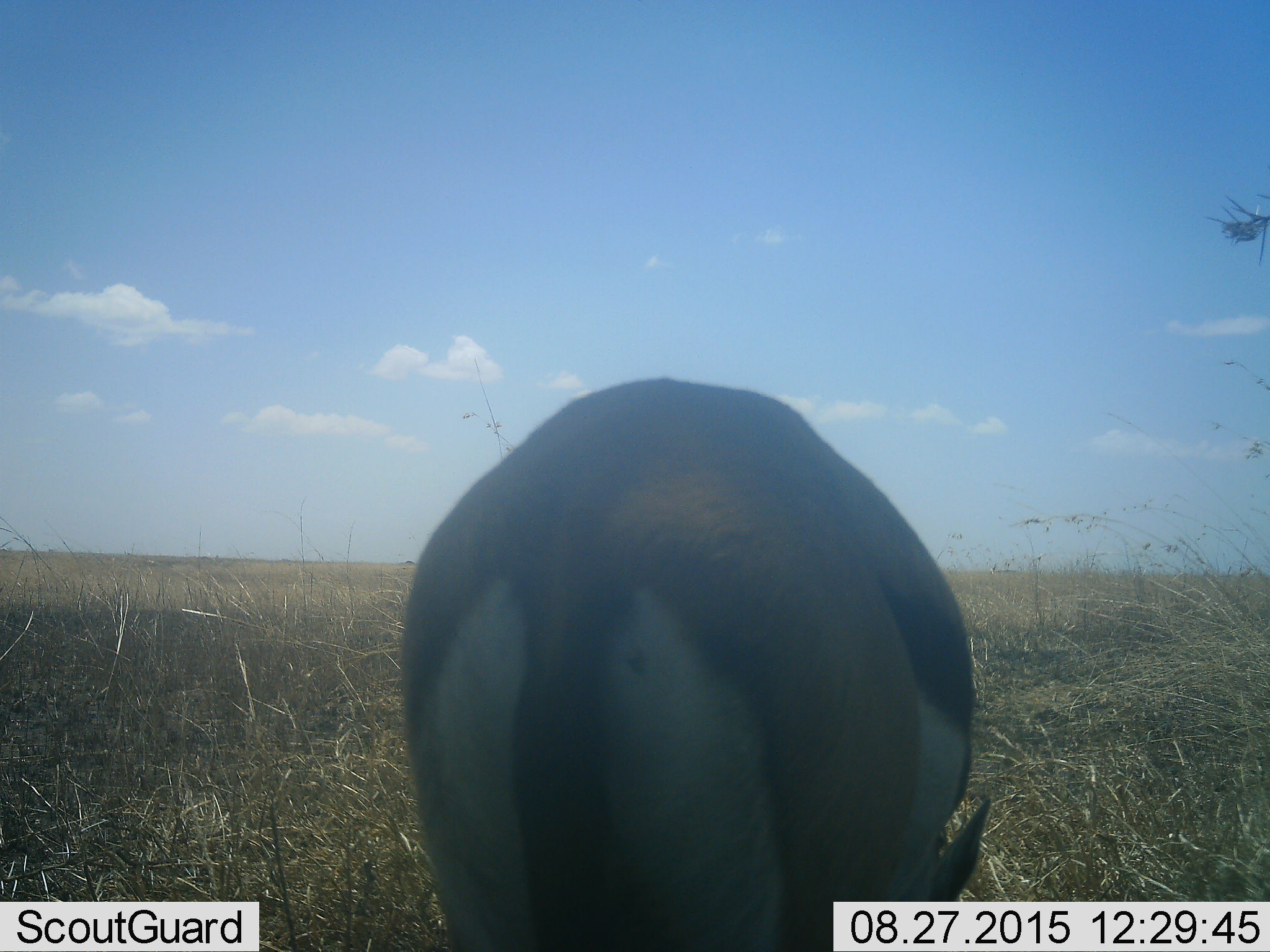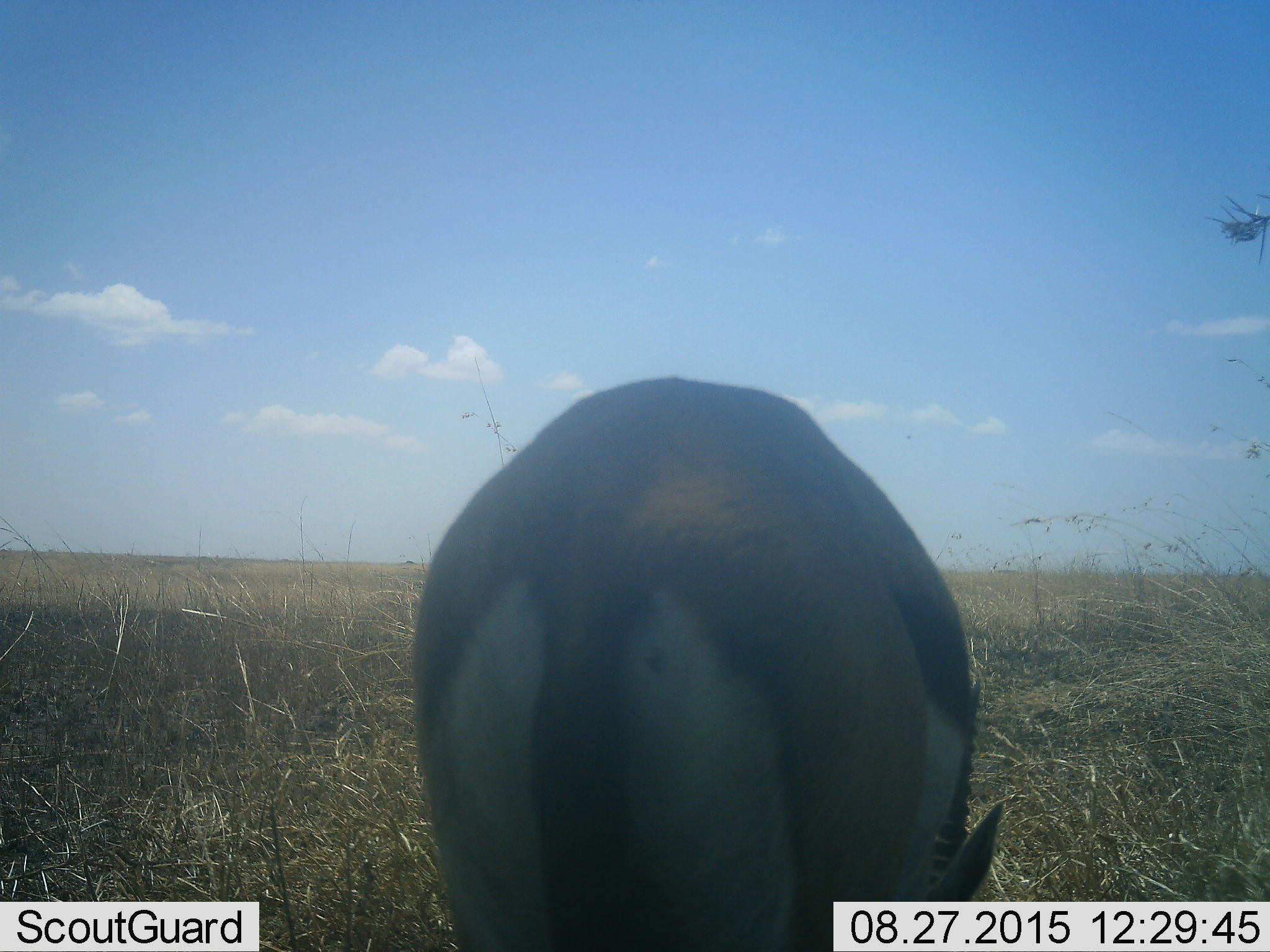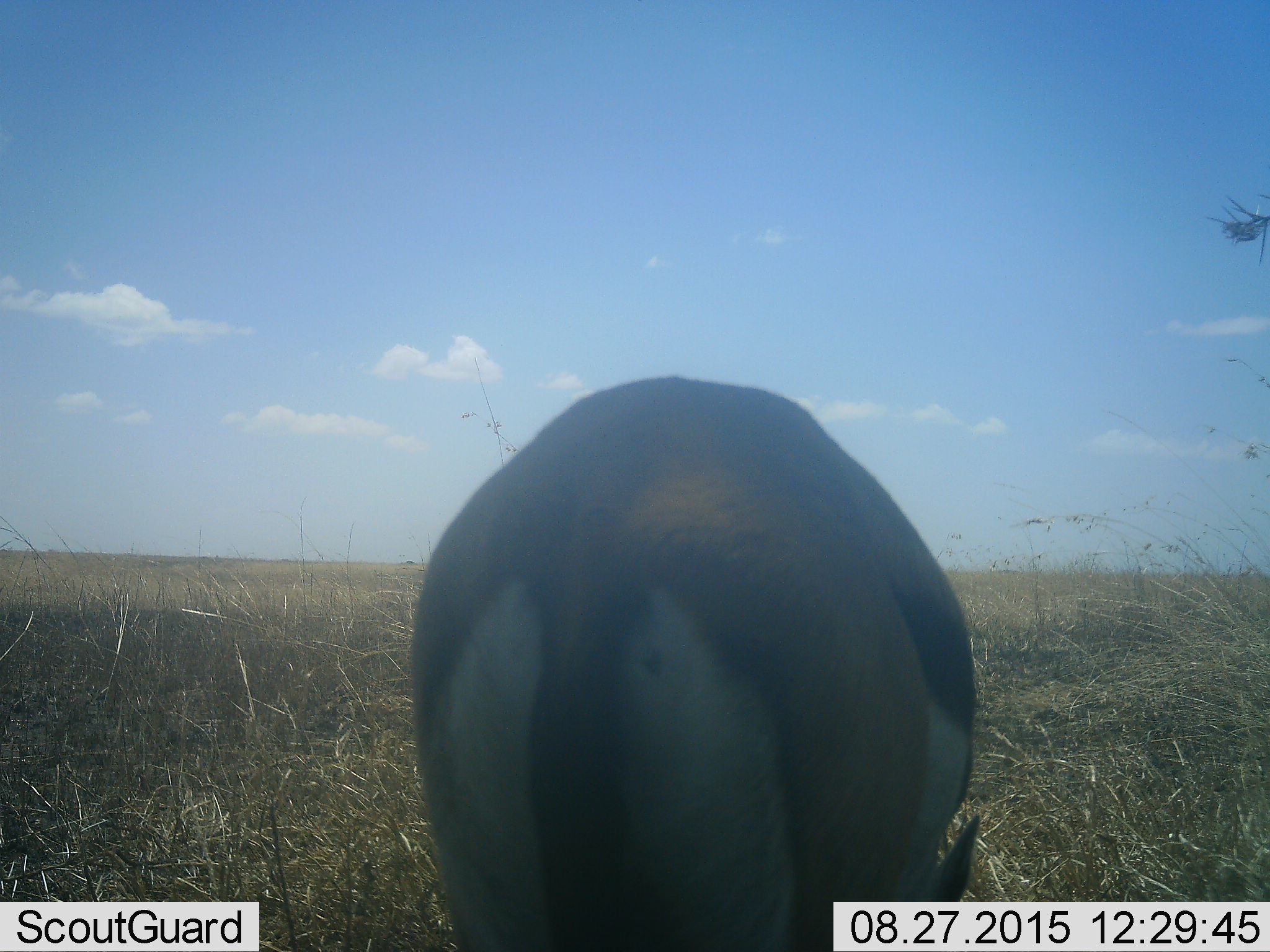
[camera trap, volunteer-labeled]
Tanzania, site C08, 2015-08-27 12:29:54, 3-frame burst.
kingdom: Animalia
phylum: Chordata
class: Mammalia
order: Artiodactyla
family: Bovidae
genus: Eudorcas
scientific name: Eudorcas thomsonii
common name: thomson's gazelle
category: gazellethomsons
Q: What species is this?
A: Gazellethomsons (thomson's gazelle) (Eudorcas thomsonii).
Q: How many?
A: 1.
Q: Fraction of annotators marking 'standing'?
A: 27%.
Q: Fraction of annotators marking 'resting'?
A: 9%.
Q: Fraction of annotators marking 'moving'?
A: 0%.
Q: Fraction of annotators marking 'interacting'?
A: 0%.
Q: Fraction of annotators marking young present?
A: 0%.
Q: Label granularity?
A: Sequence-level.